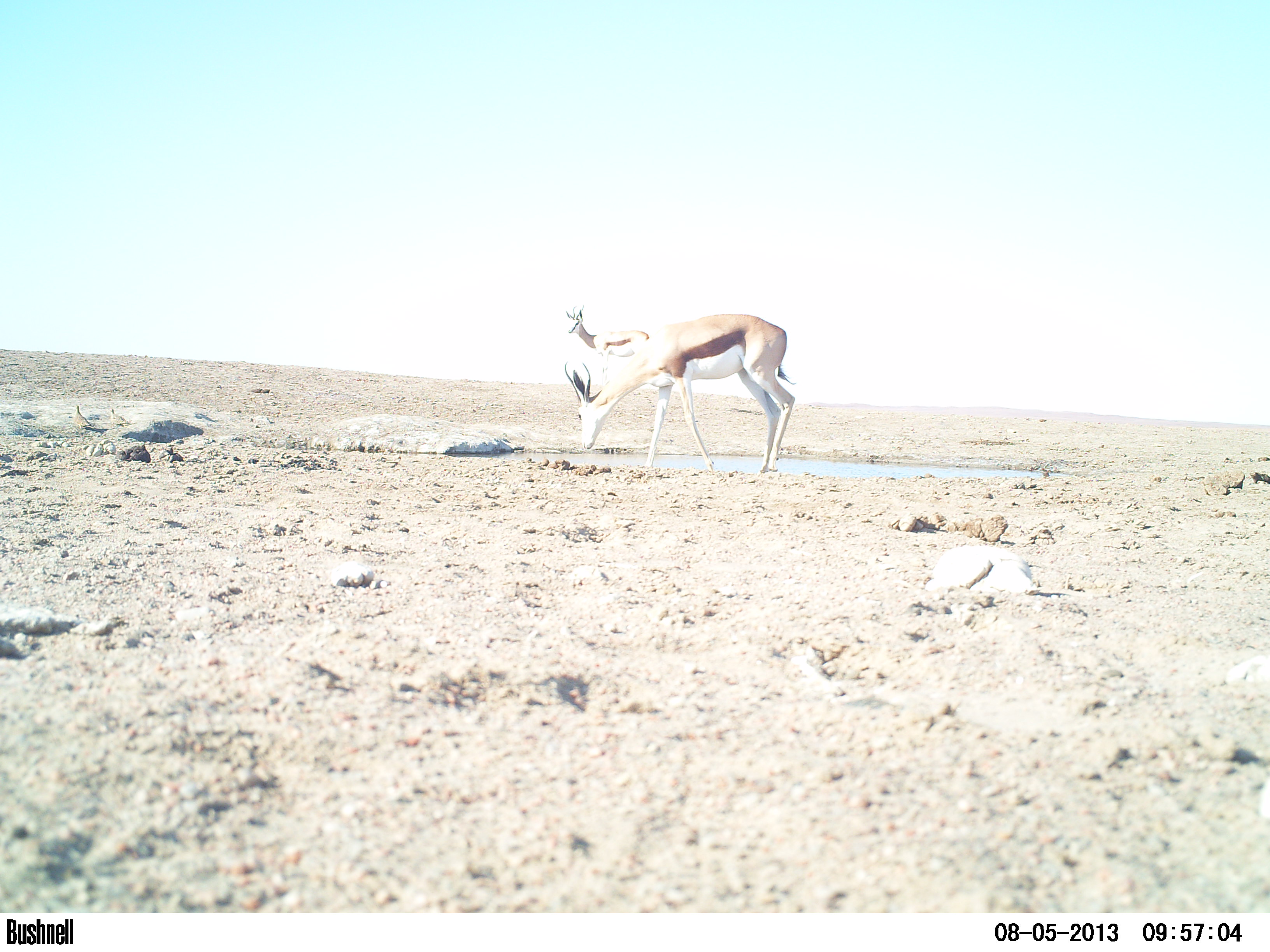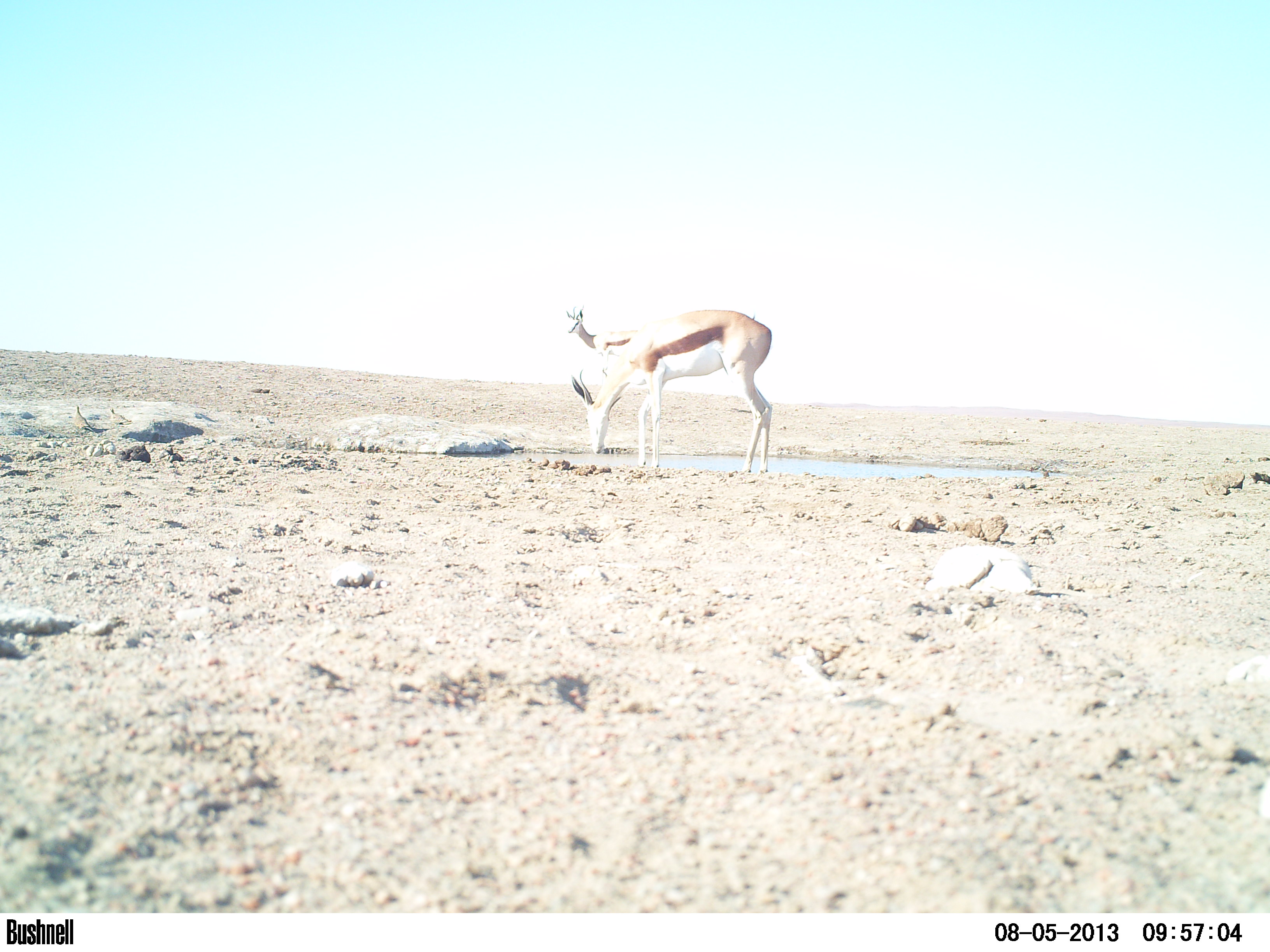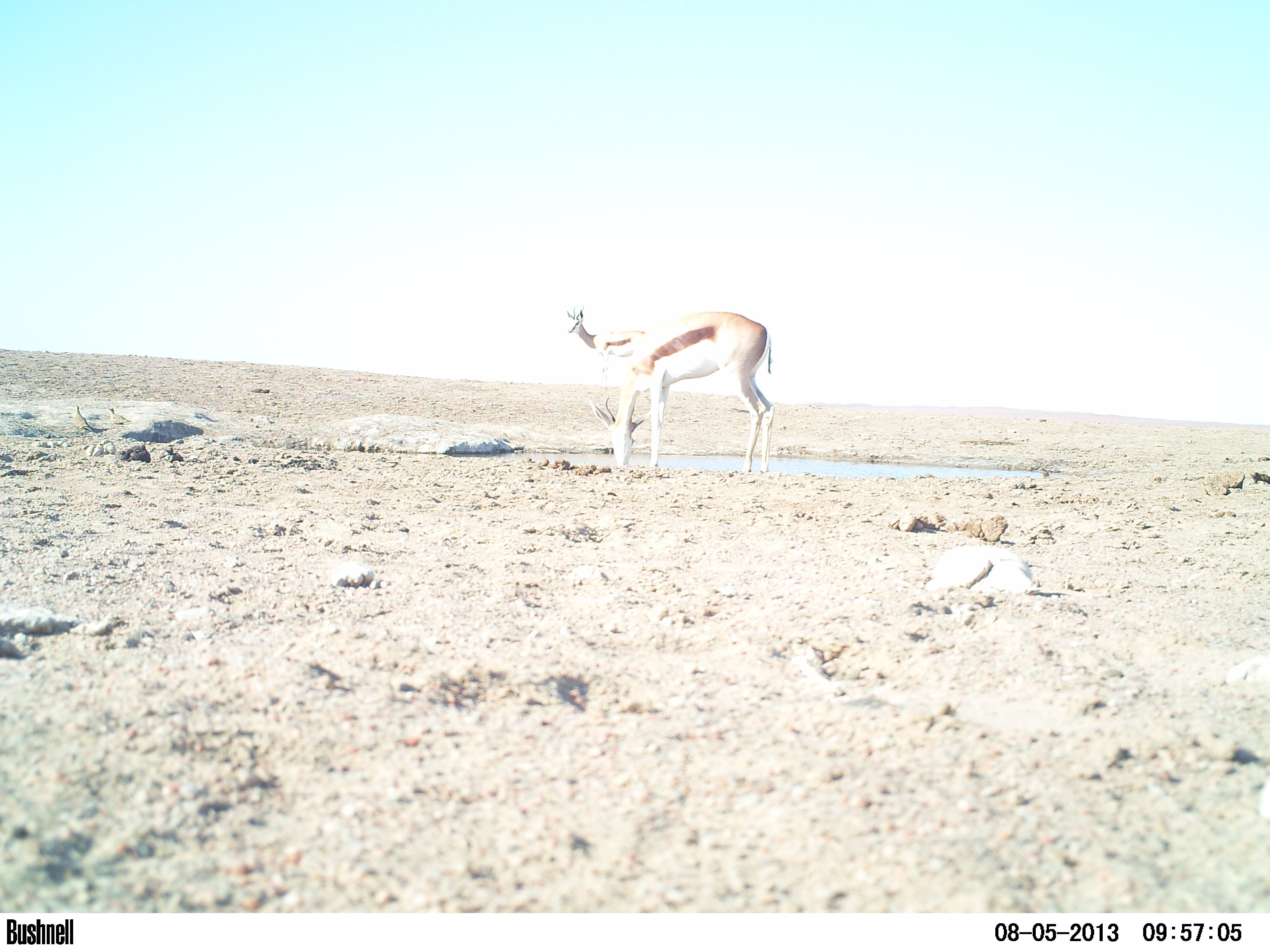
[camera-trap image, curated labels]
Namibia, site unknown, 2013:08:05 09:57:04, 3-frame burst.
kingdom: Animalia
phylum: Chordata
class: Mammalia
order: Artiodactyla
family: Bovidae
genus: Antidorcas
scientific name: Antidorcas marsupialis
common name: springbok